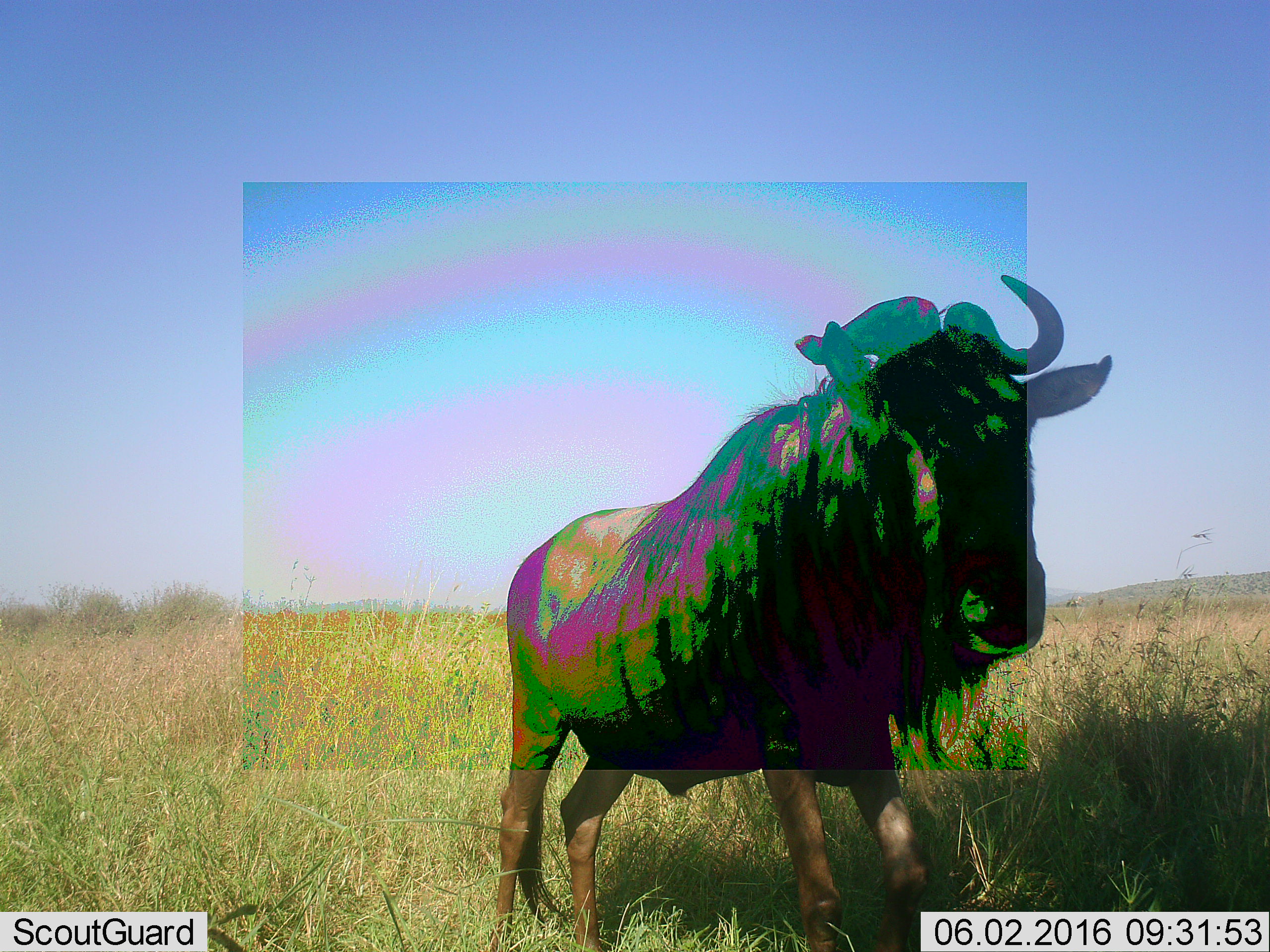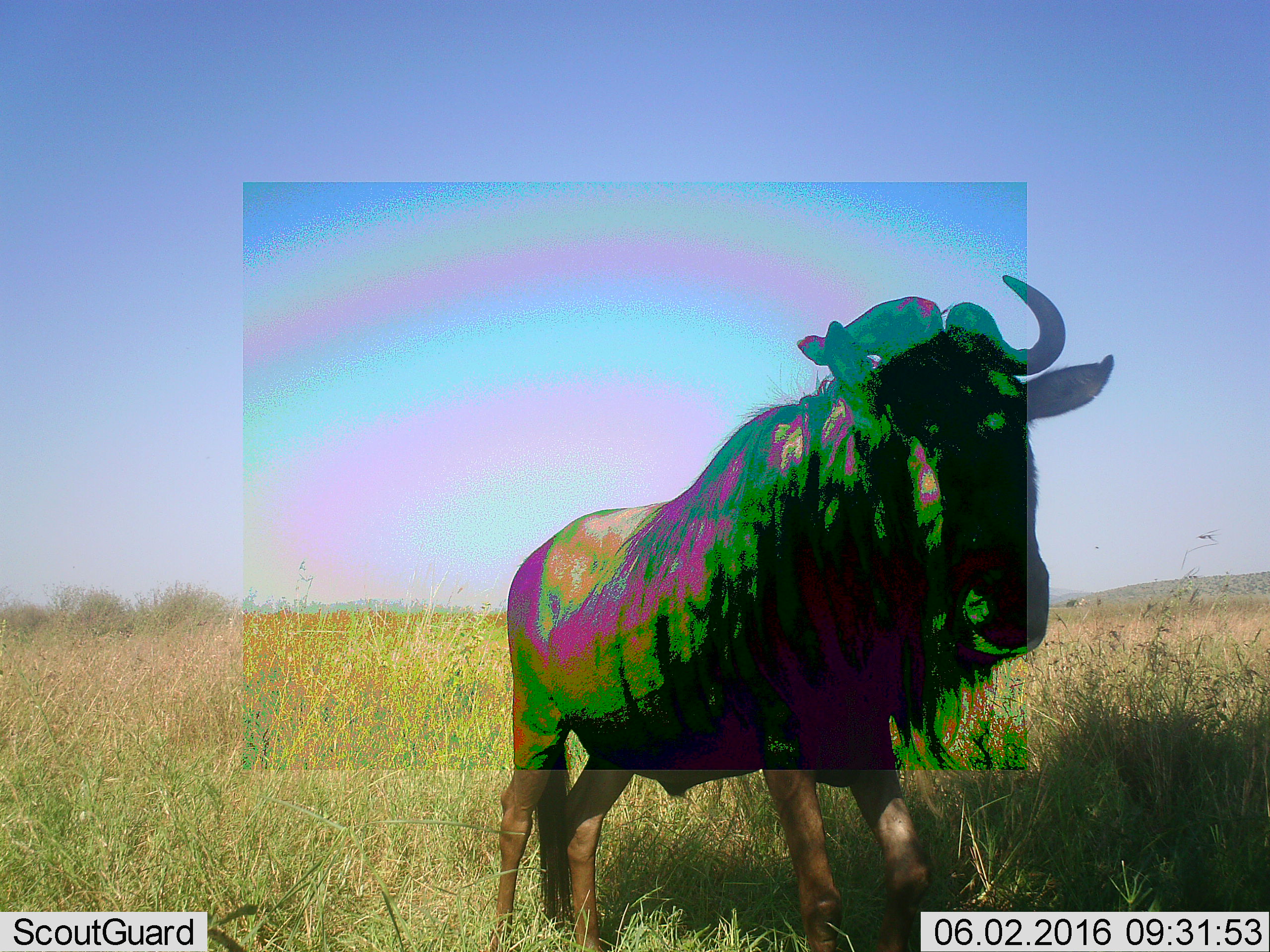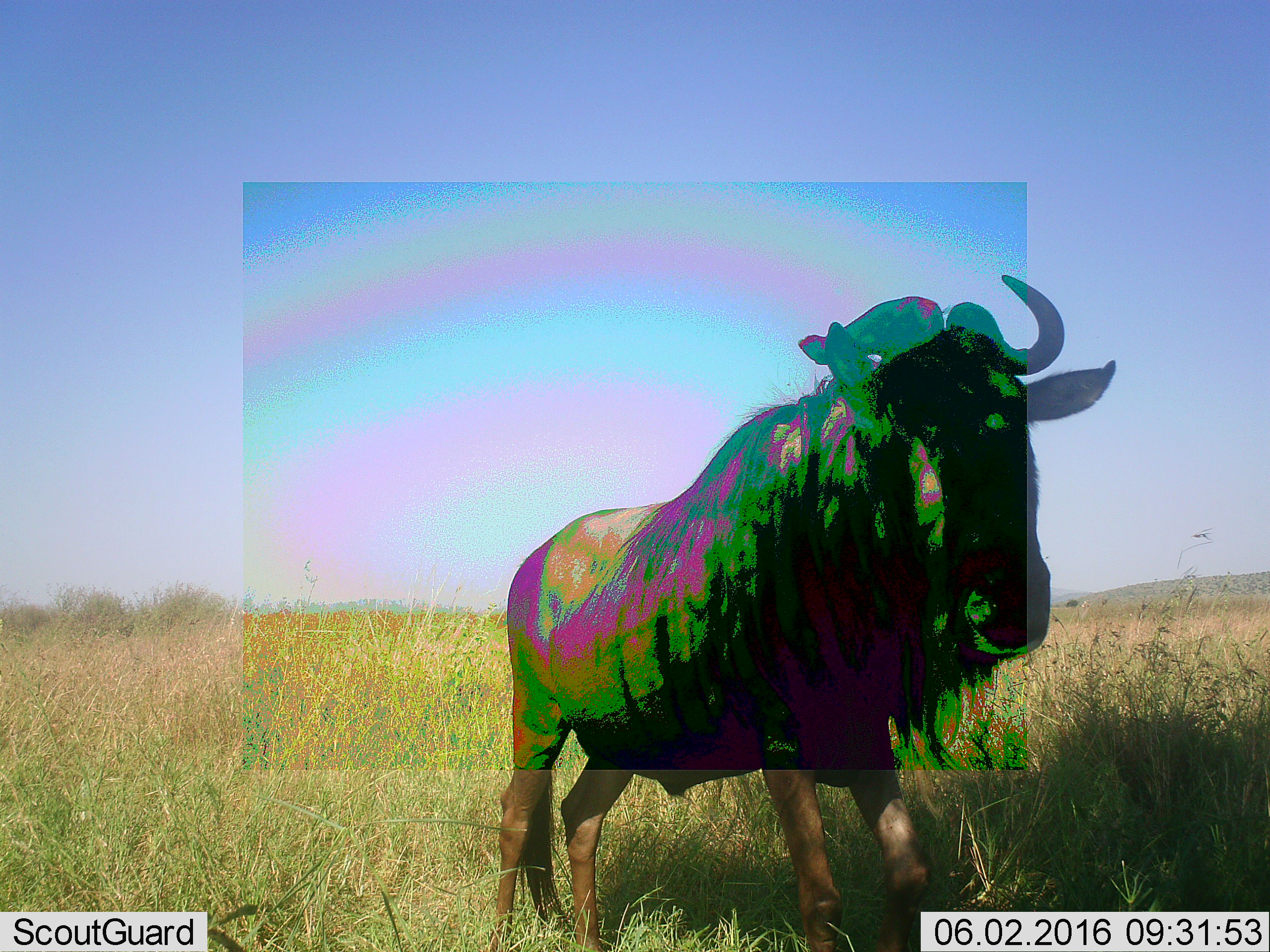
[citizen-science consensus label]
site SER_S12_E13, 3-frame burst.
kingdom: Animalia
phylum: Chordata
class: Mammalia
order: Artiodactyla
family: Bovidae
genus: Connochaetes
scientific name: Connochaetes taurinus taurinus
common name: blue wildebeest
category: wildebeestblue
Wildebeestblue (blue wildebeest) (Connochaetes taurinus taurinus), count 1. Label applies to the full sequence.